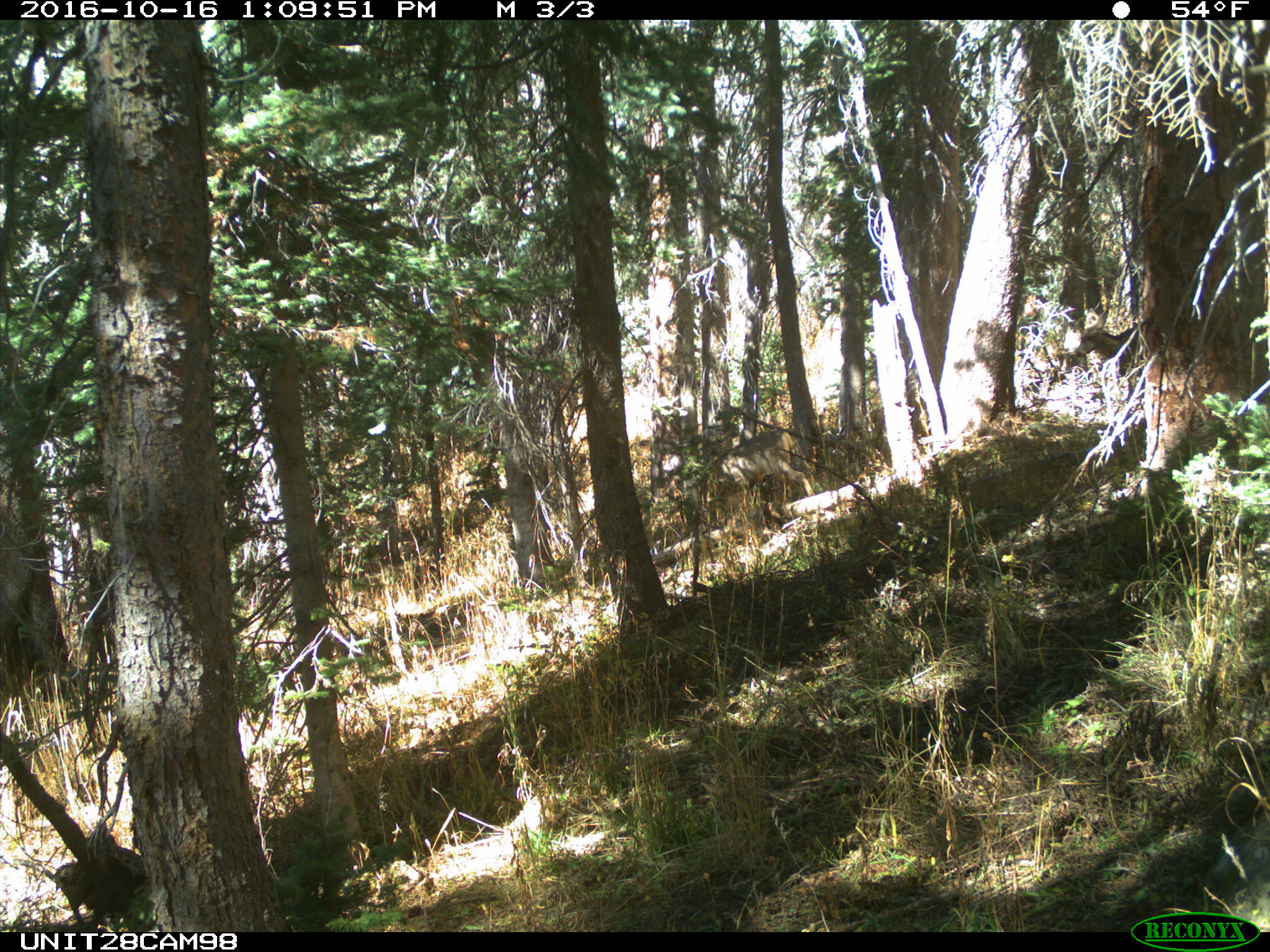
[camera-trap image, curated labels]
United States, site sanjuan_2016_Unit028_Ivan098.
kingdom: Animalia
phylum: Chordata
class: Mammalia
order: Artiodactyla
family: Cervidae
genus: Odocoileus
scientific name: Odocoileus hemionus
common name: mule deer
Odocoileus hemionus (mule deer).